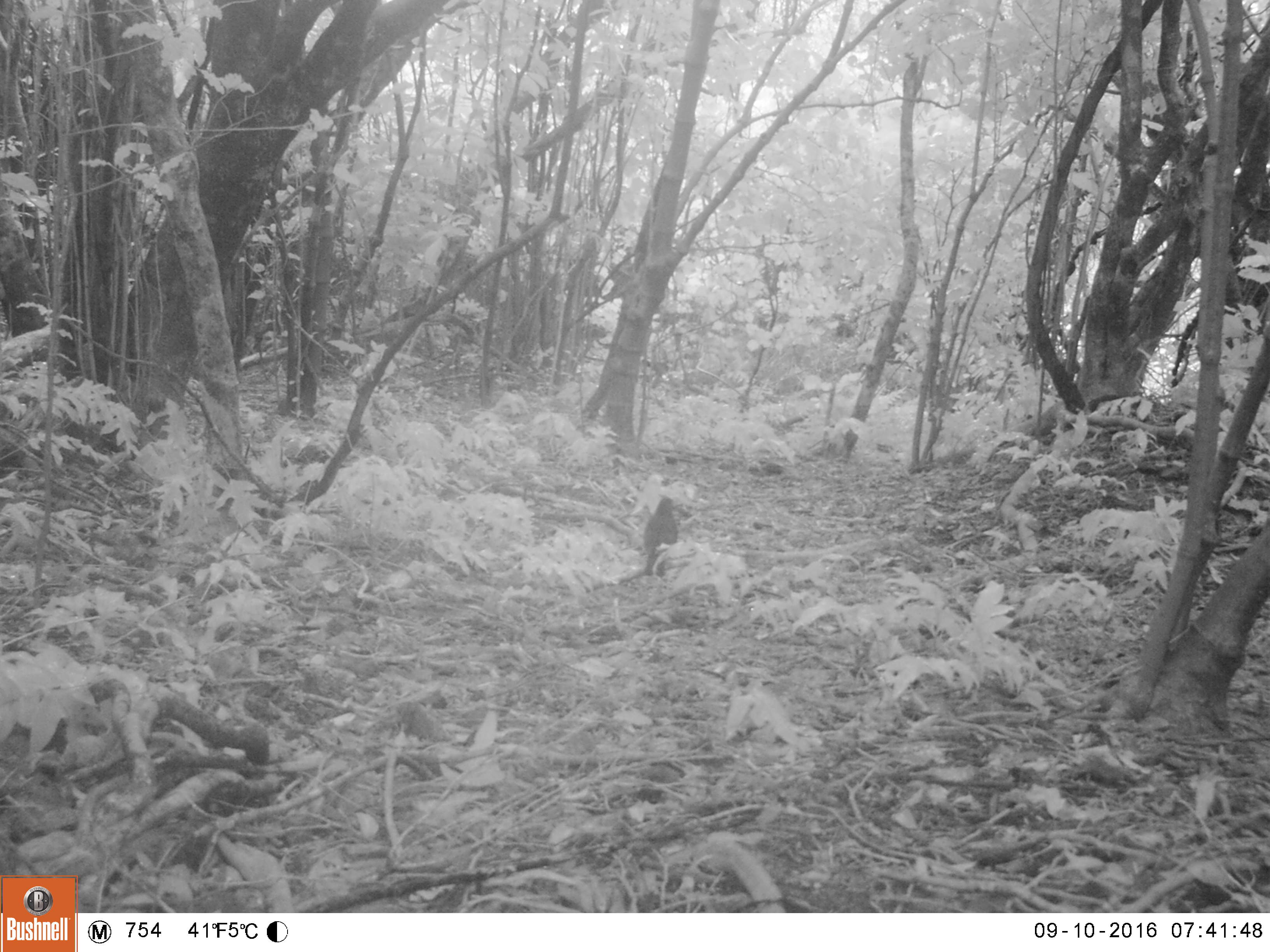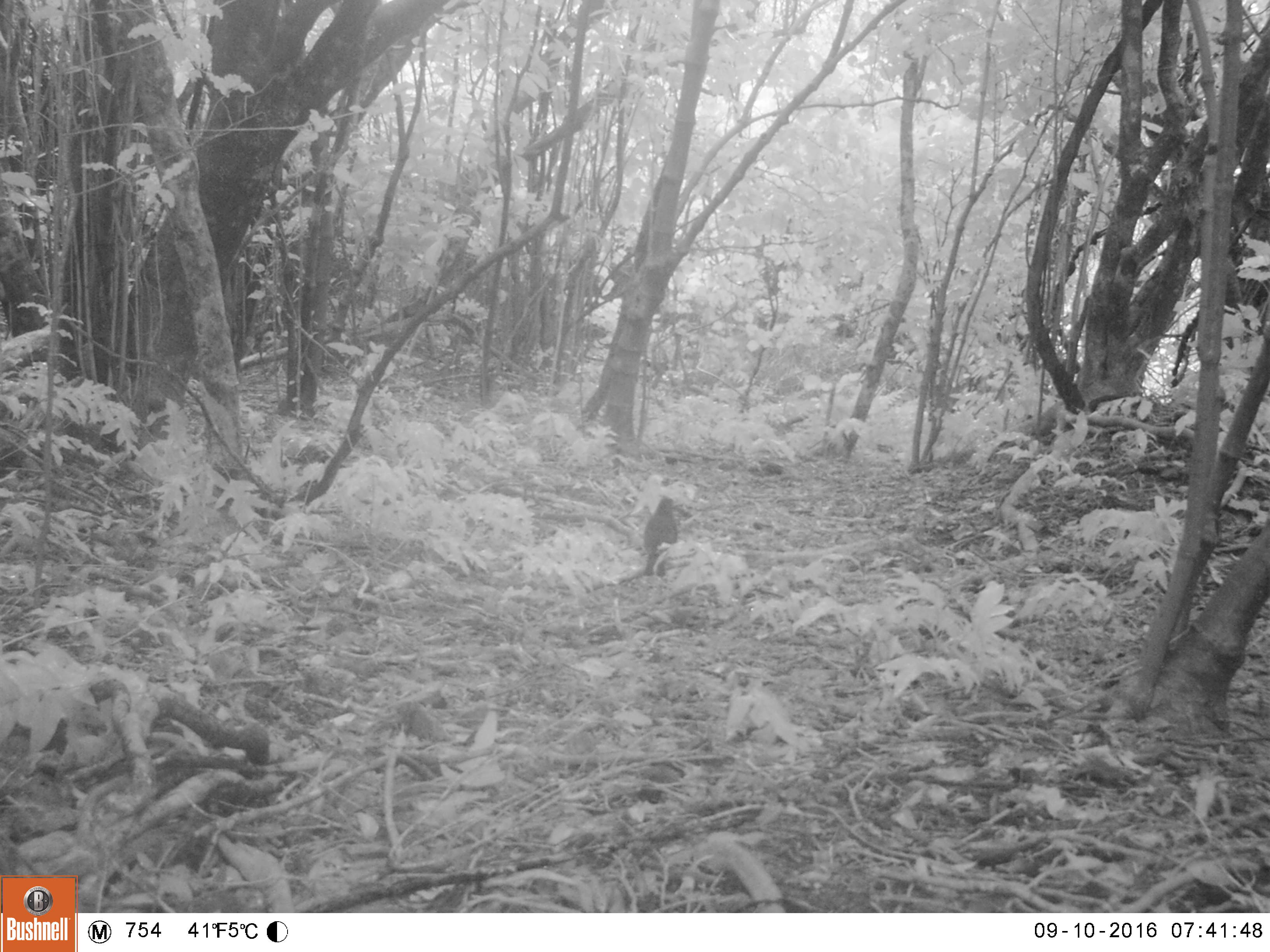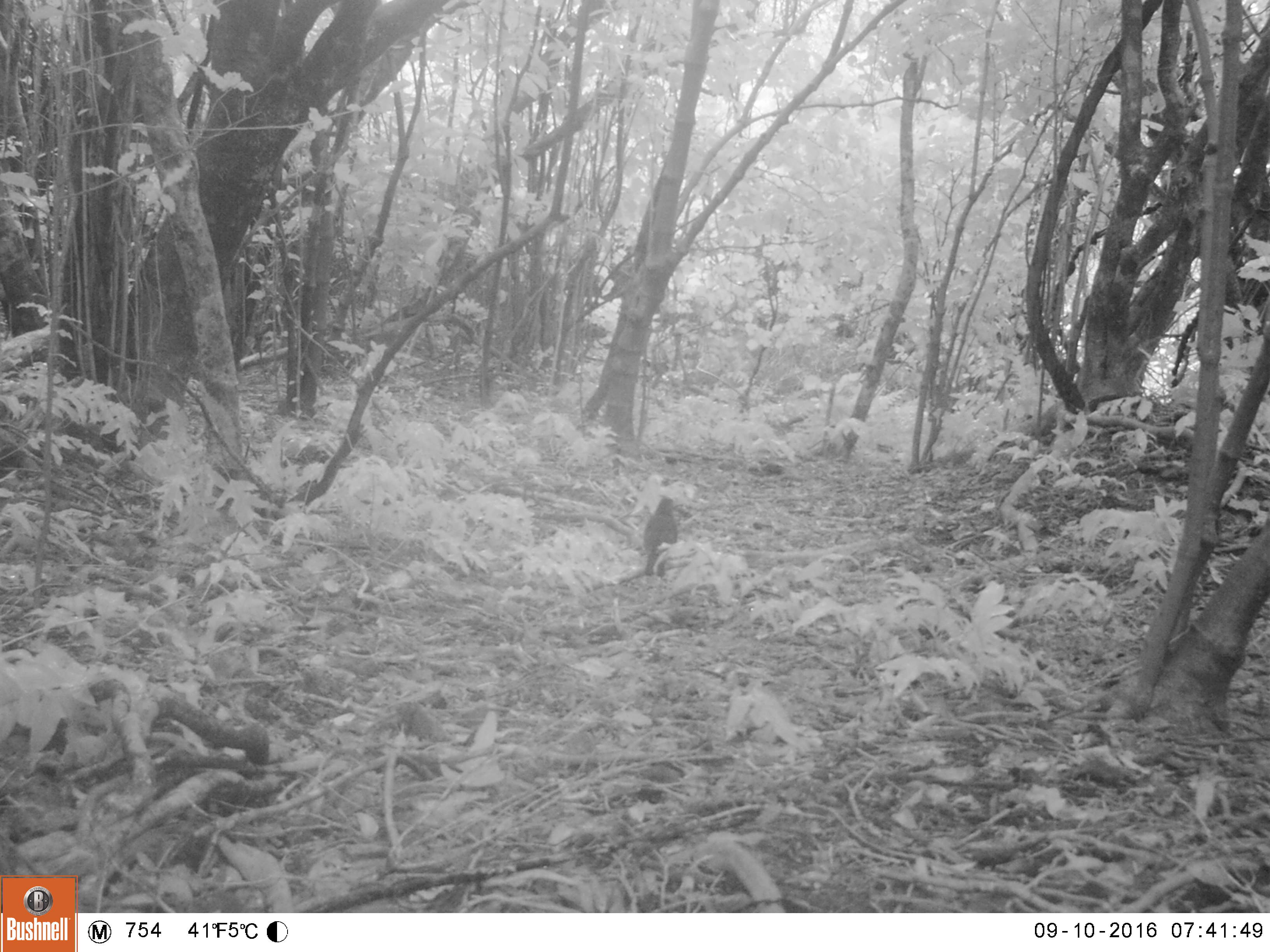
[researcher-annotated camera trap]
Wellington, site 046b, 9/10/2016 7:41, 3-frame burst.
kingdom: Animalia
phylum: Chordata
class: Aves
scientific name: Aves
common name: bird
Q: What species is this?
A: Bird (Aves).